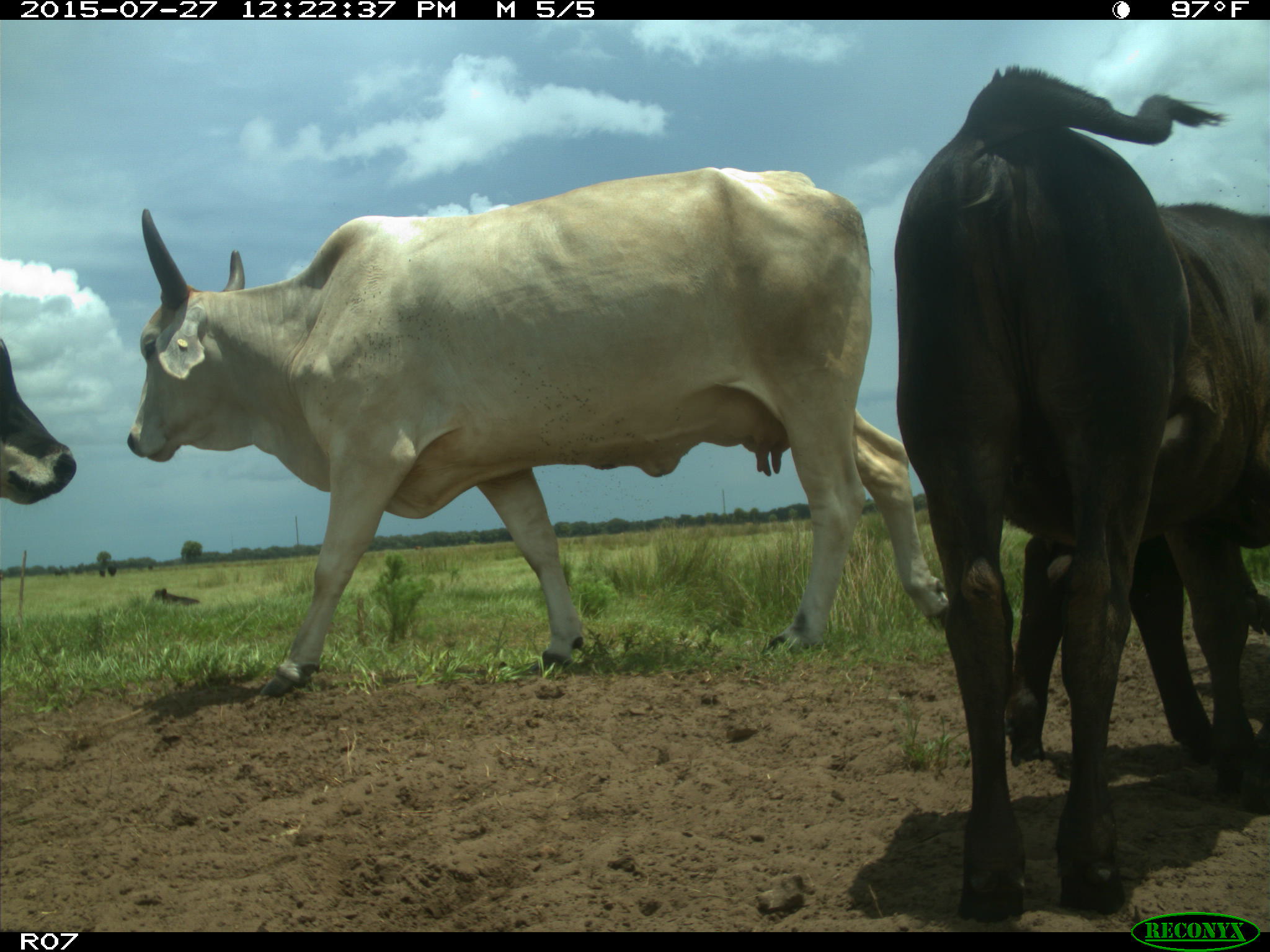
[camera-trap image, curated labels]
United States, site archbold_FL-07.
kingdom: Animalia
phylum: Chordata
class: Mammalia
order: Artiodactyla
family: Bovidae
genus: Bos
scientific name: Bos taurus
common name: domestic cow